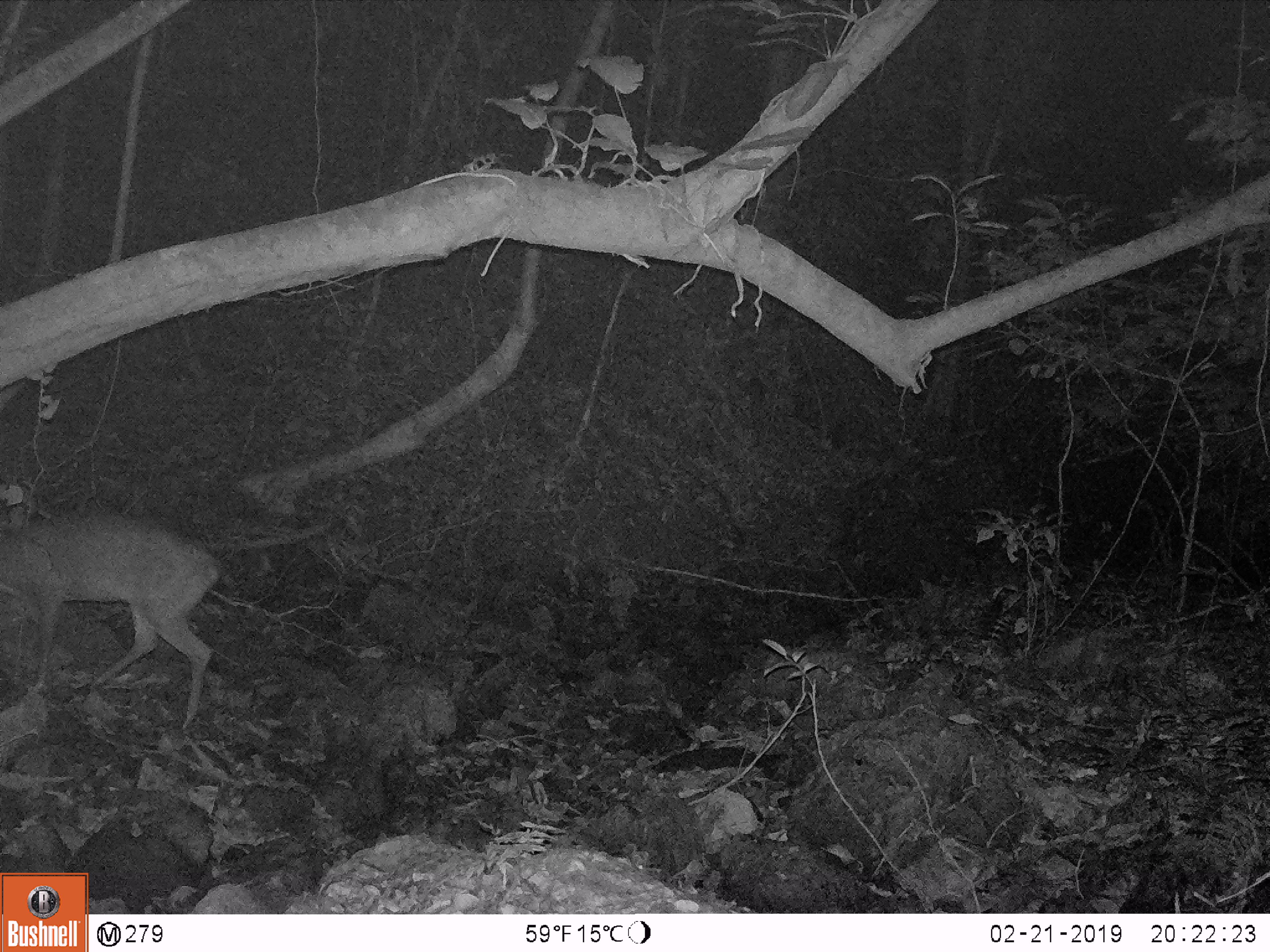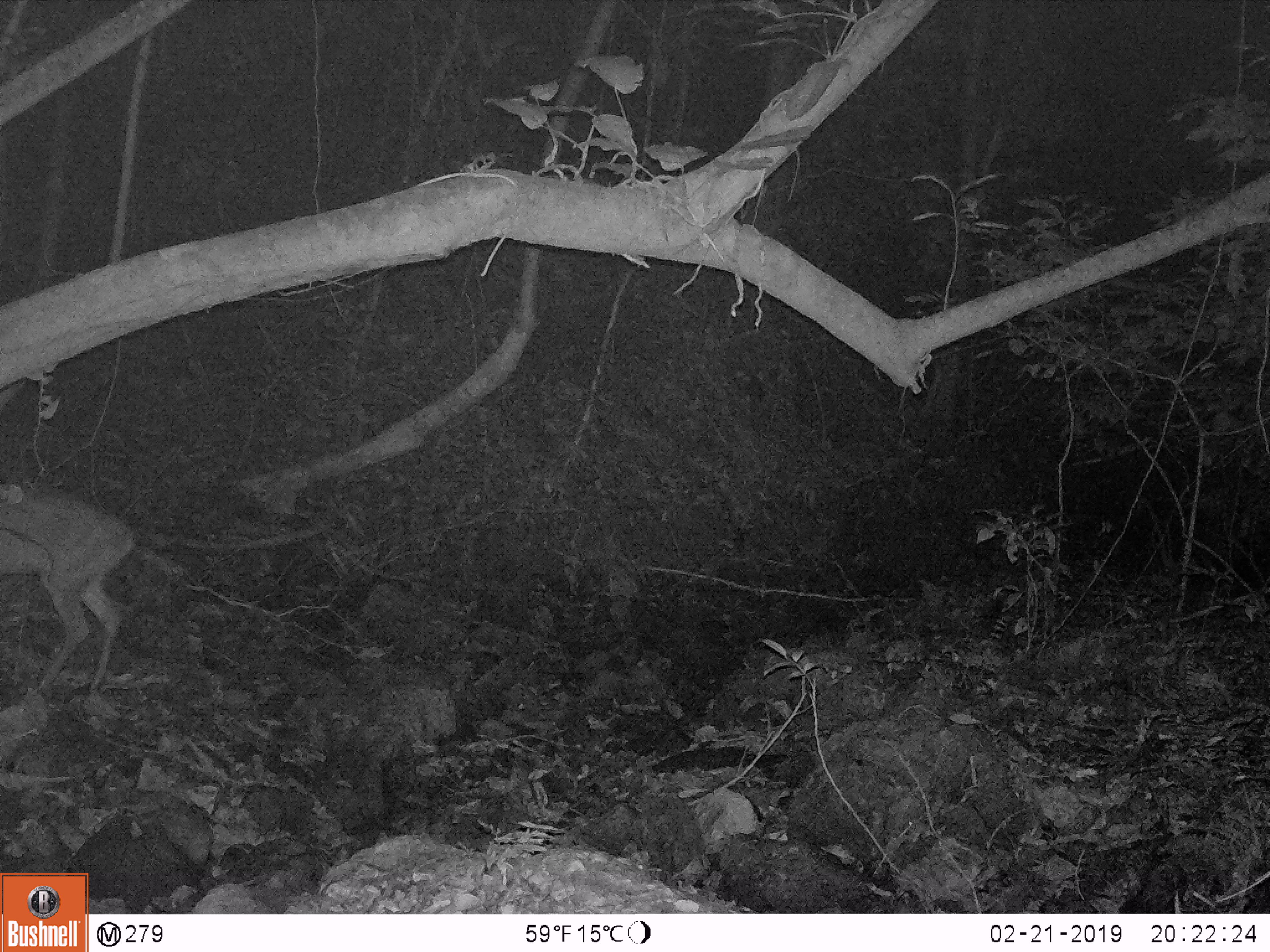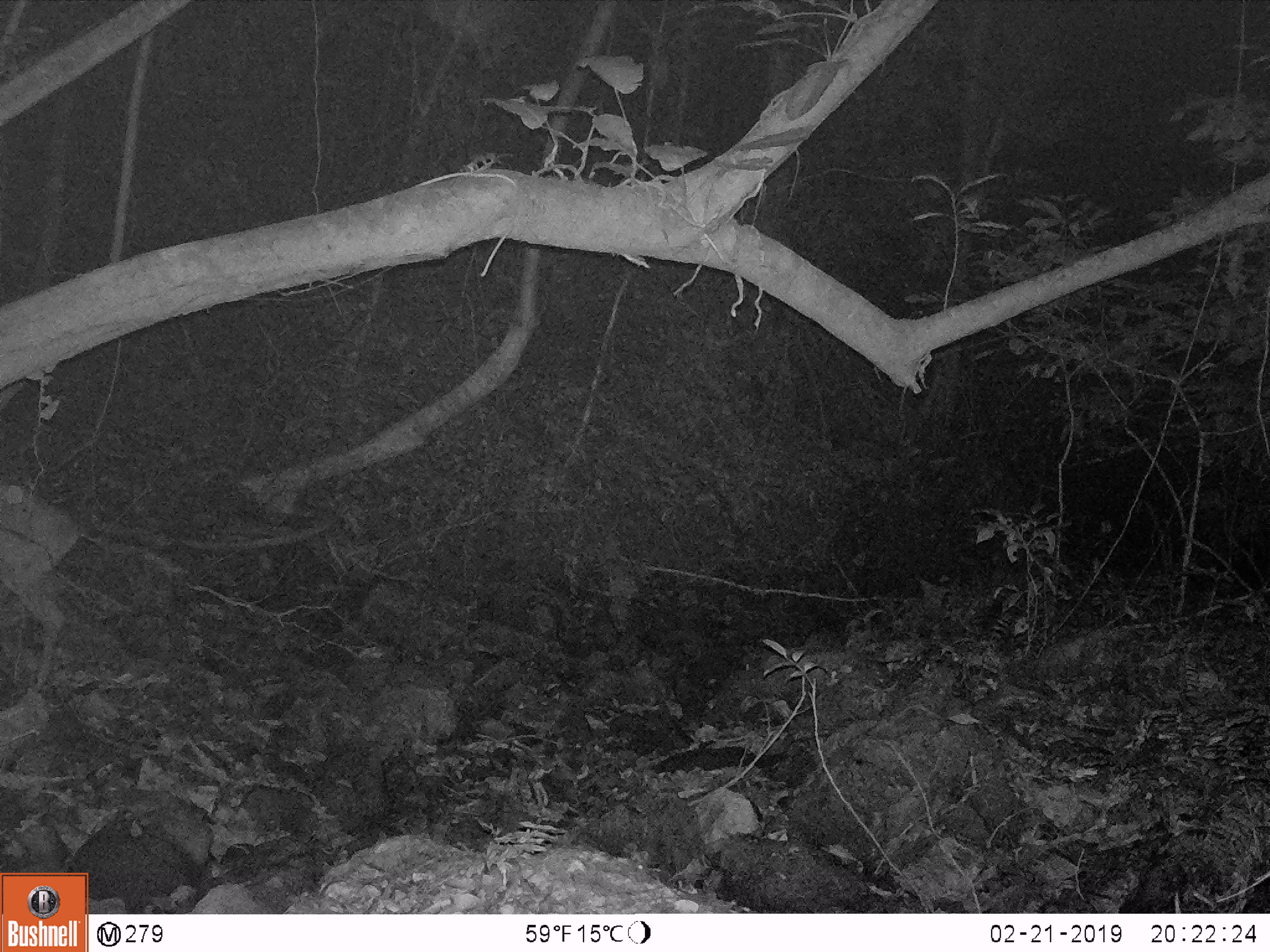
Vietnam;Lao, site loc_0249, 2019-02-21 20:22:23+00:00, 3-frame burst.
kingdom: Animalia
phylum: Chordata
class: Mammalia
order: Artiodactyla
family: Cervidae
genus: Muntiacus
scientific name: Muntiacus vuquangensis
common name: large-antlered muntjac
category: large antlered muntjac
Large antlered muntjac (large-antlered muntjac) (Muntiacus vuquangensis). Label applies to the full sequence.